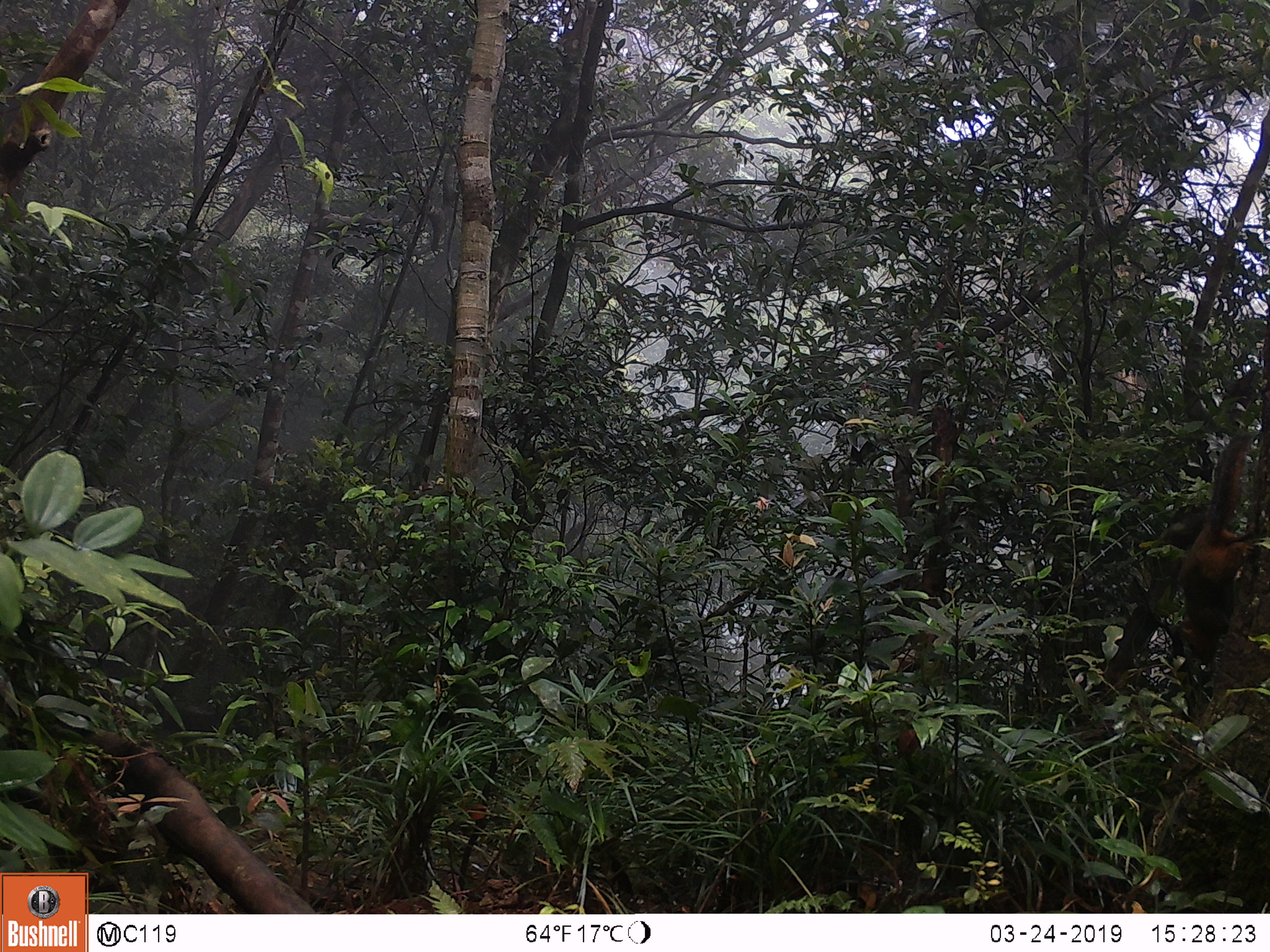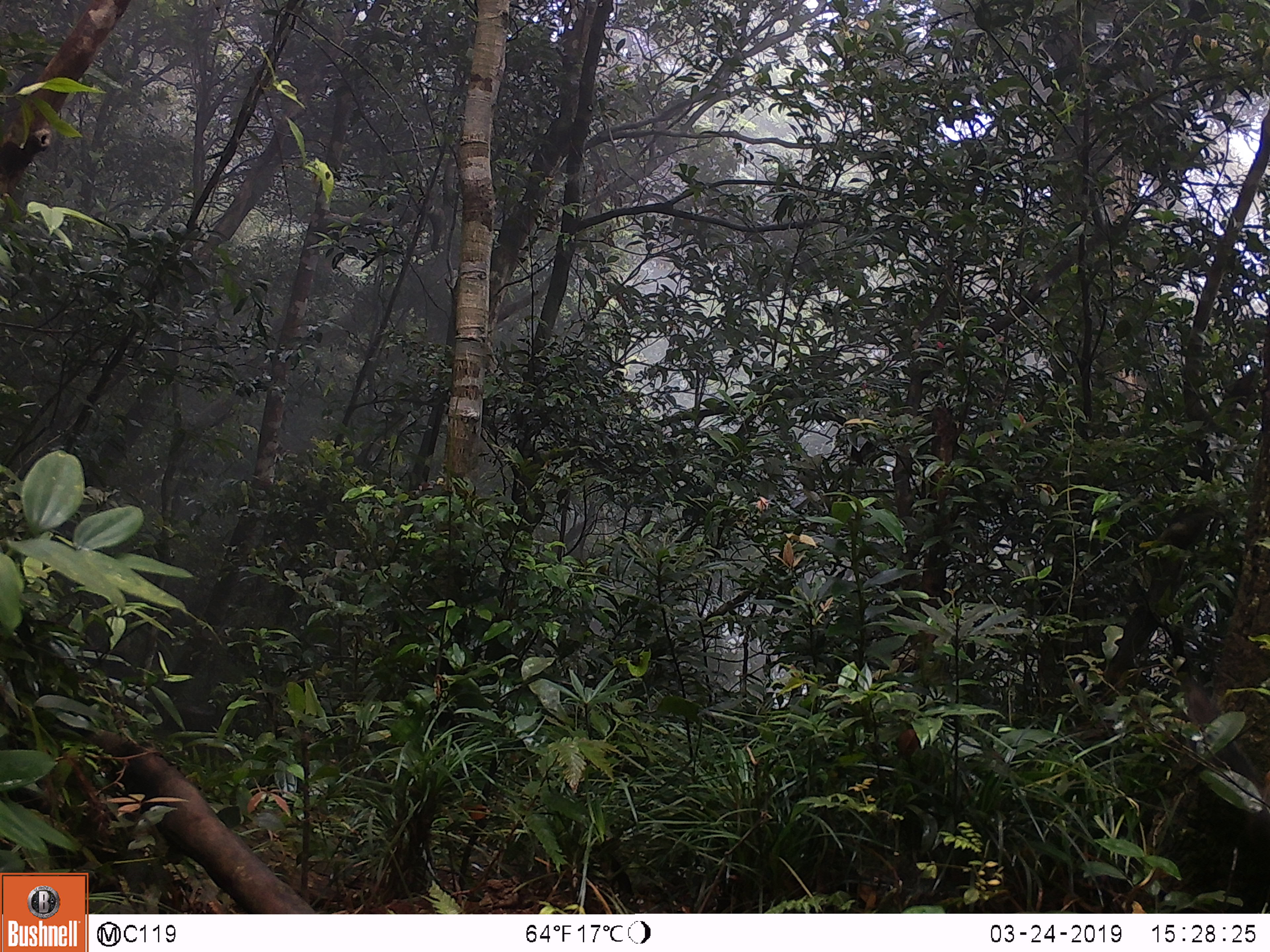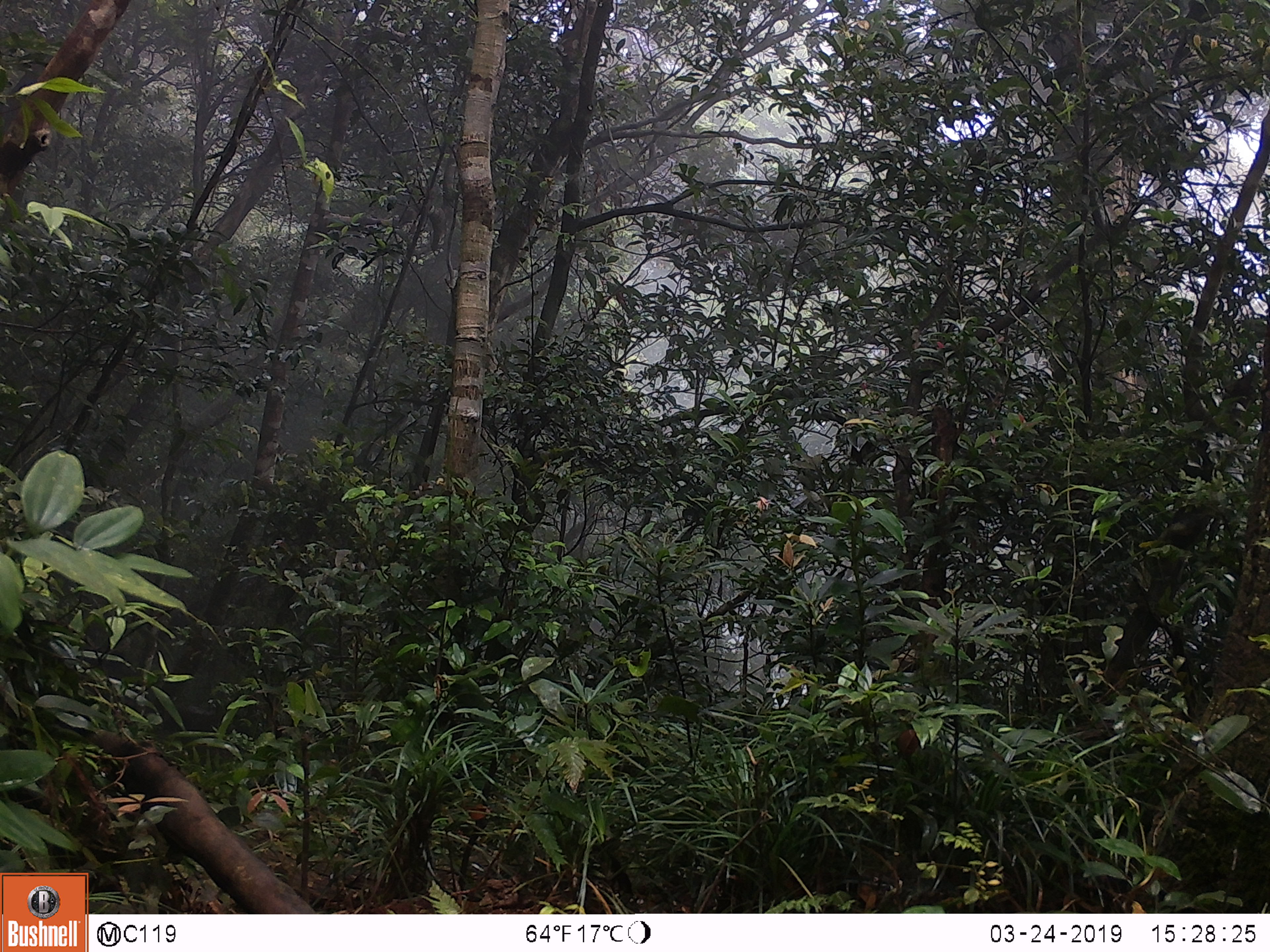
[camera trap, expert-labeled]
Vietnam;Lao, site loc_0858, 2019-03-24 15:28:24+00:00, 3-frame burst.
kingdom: Animalia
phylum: Chordata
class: Mammalia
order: Rodentia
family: Sciuridae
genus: Dremomys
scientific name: Dremomys rufigenis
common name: red-cheeked squirrel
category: red cheeked squirrel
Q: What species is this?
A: Red cheeked squirrel (red-cheeked squirrel) (Dremomys rufigenis).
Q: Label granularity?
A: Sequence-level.